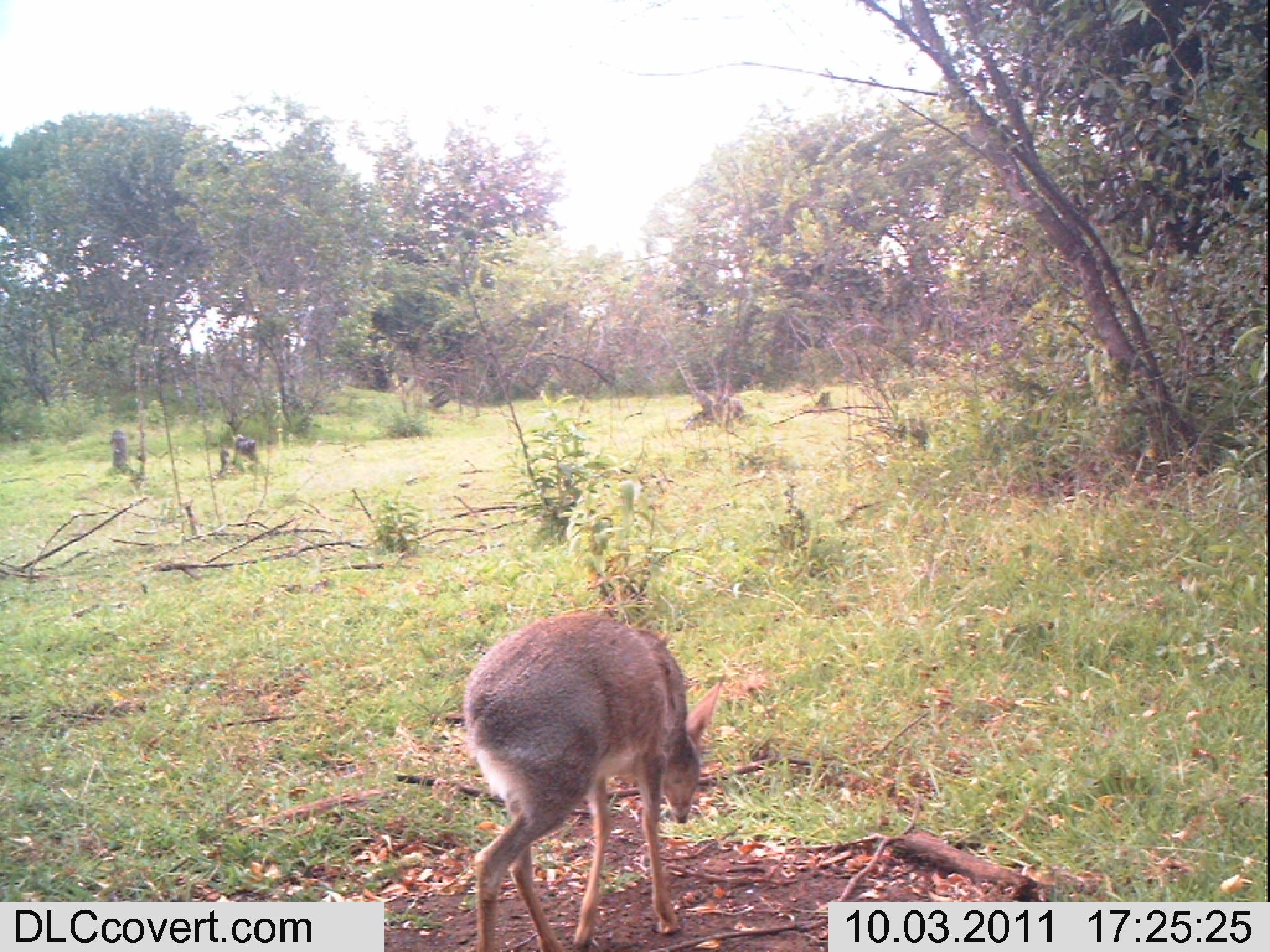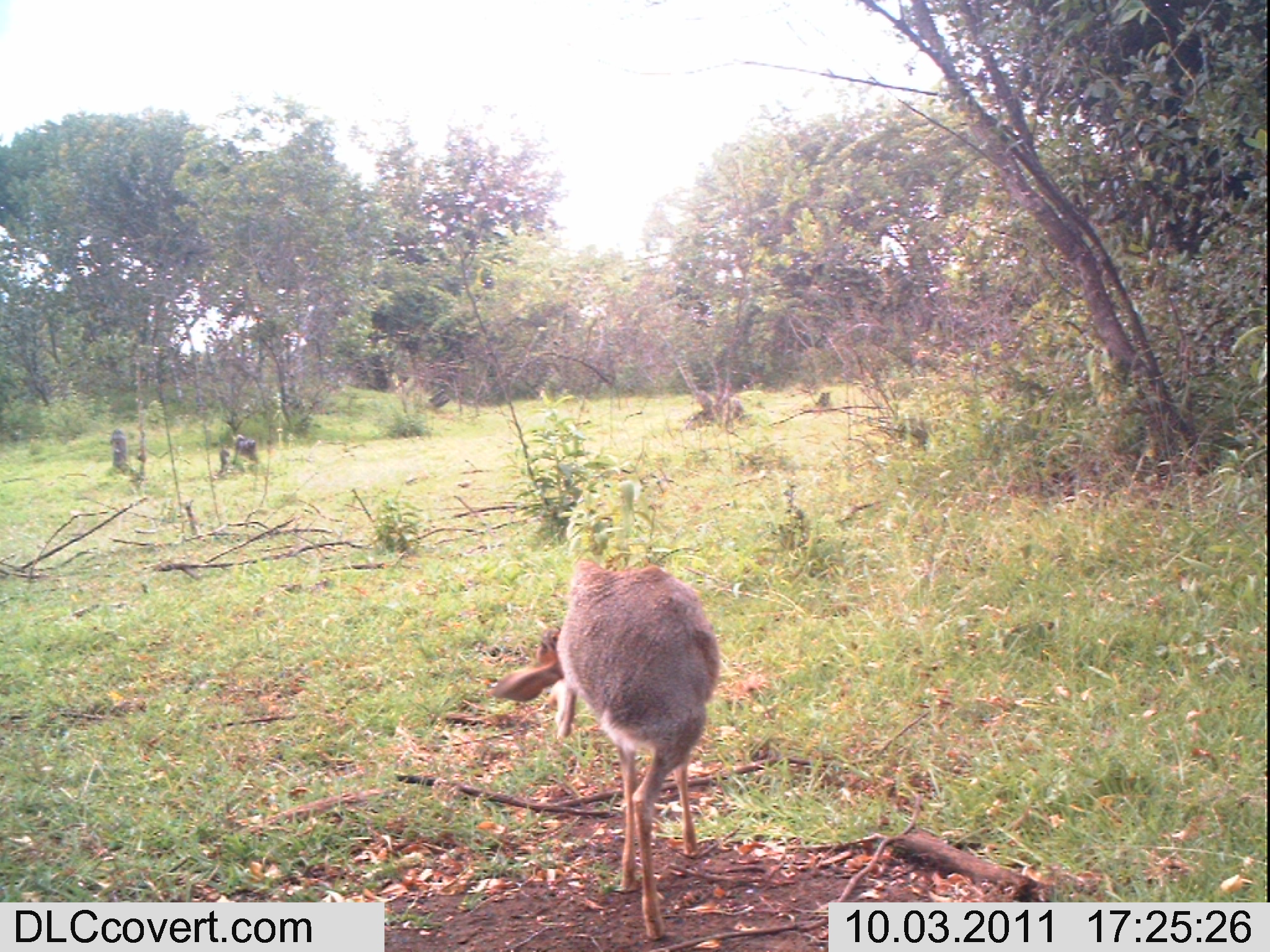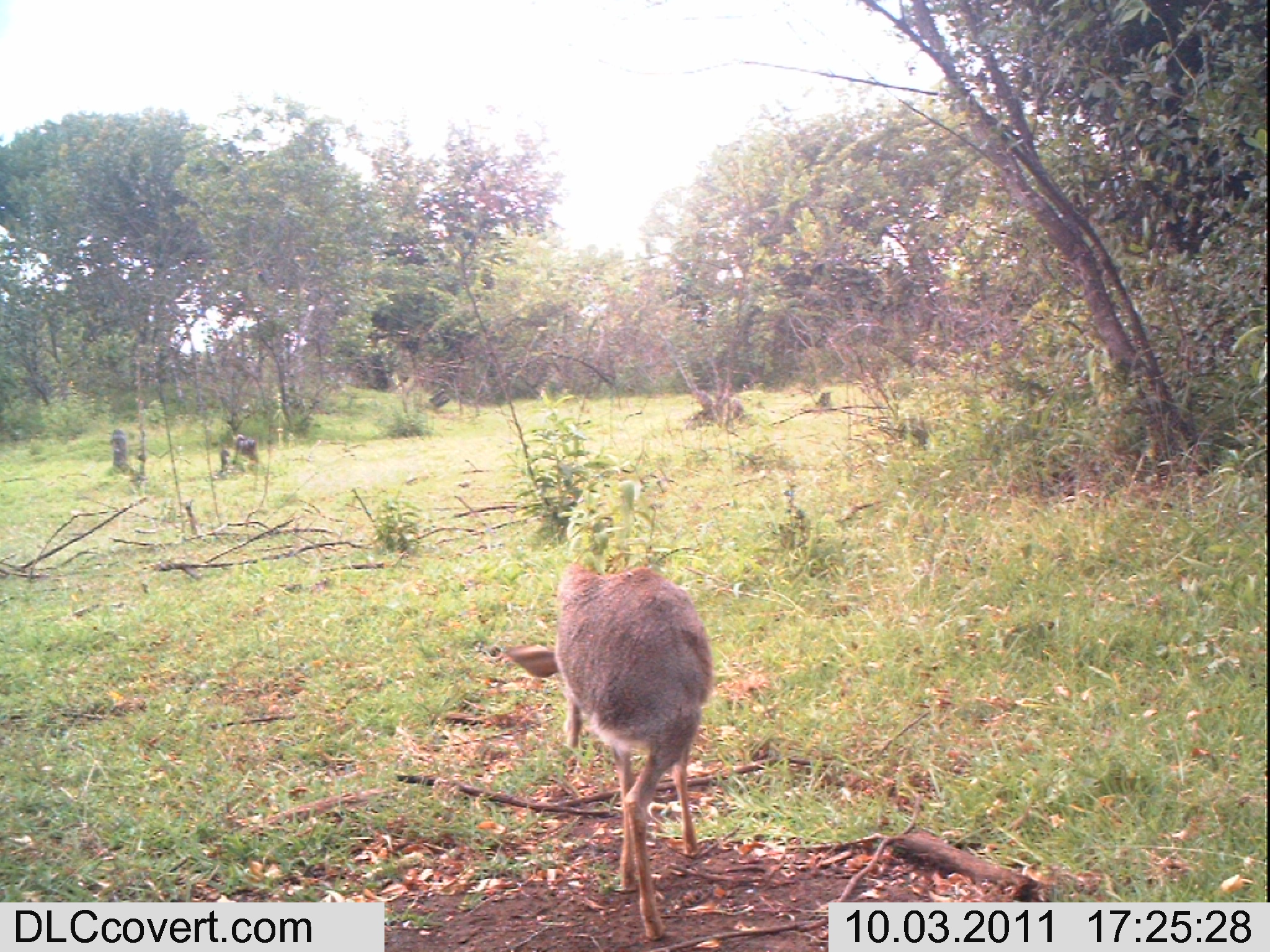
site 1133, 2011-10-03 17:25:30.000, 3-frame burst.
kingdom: Animalia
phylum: Chordata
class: Mammalia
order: Artiodactyla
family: Bovidae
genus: Capra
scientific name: Capra aegagrus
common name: wild goat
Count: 1.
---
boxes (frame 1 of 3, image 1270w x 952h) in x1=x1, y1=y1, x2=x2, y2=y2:
capra aegagrus: x1=459, y1=608, x2=720, y2=952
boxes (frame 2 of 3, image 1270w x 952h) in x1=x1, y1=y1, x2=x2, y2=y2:
capra aegagrus: x1=488, y1=556, x2=721, y2=939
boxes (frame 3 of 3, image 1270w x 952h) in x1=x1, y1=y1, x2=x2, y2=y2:
capra aegagrus: x1=503, y1=561, x2=713, y2=941